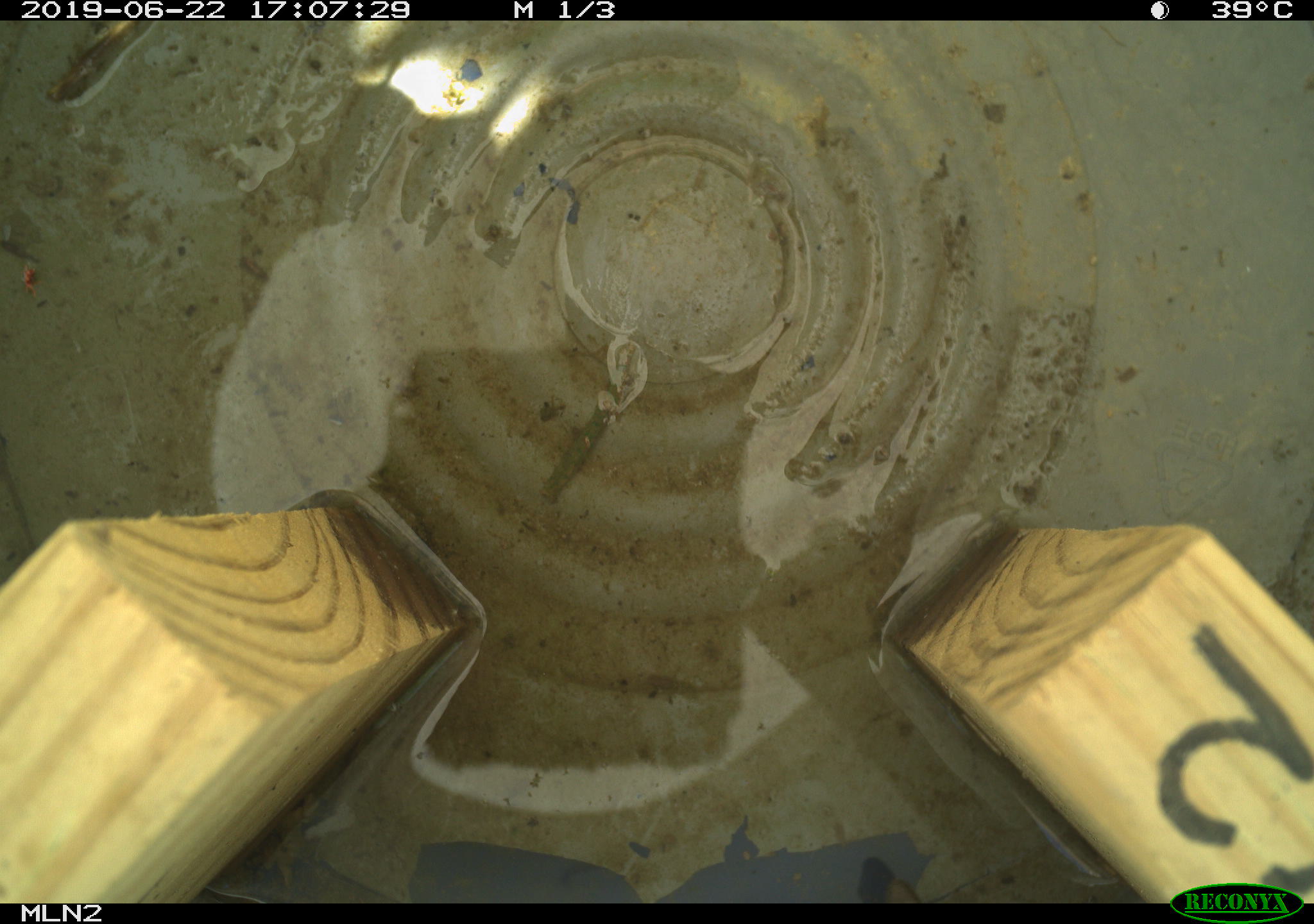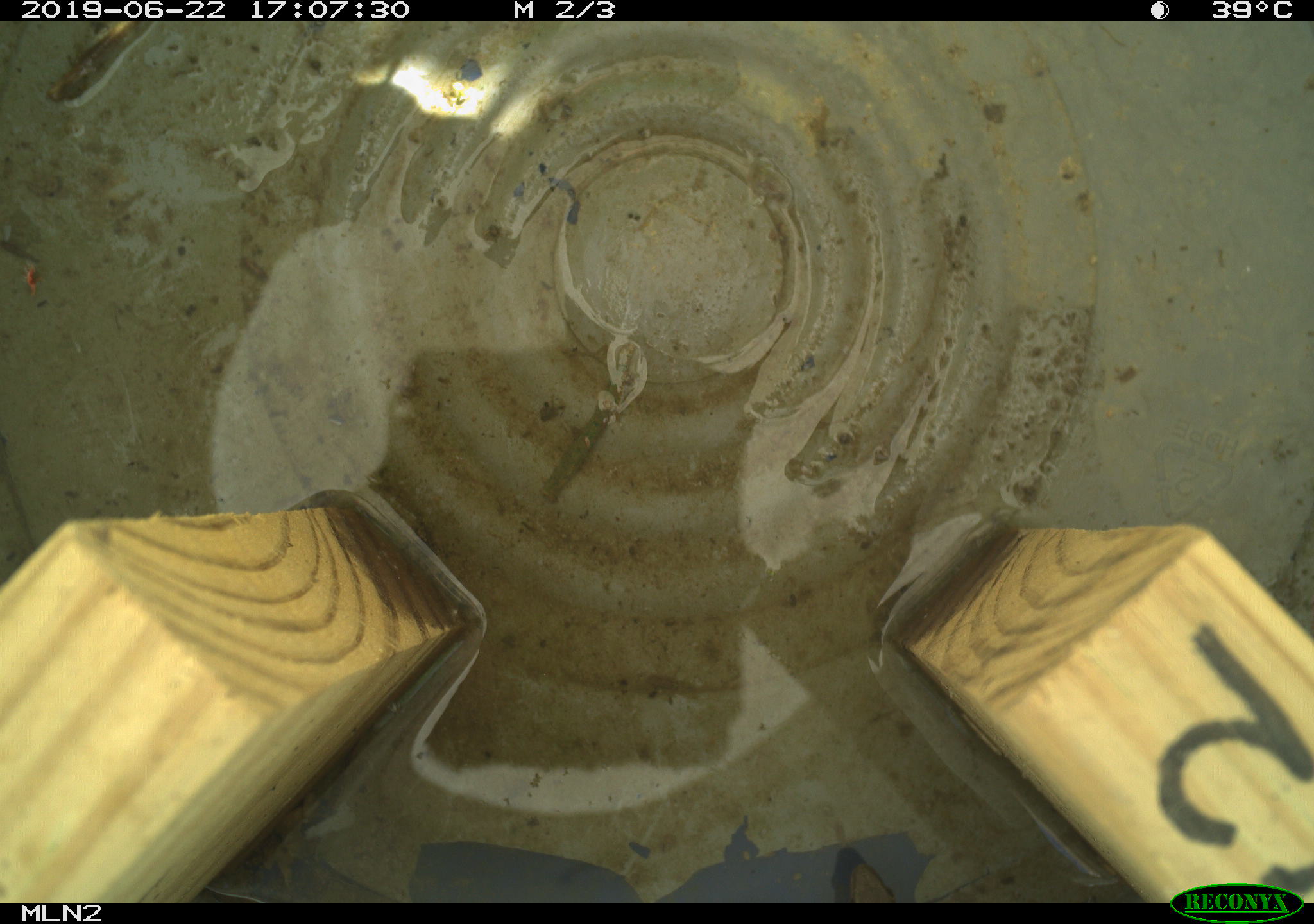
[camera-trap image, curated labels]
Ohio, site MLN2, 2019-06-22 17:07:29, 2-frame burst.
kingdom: Animalia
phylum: Chordata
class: Reptilia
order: Squamata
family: Colubridae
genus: Thamnophis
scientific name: Thamnophis sirtalis sirtalis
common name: eastern gartersnake